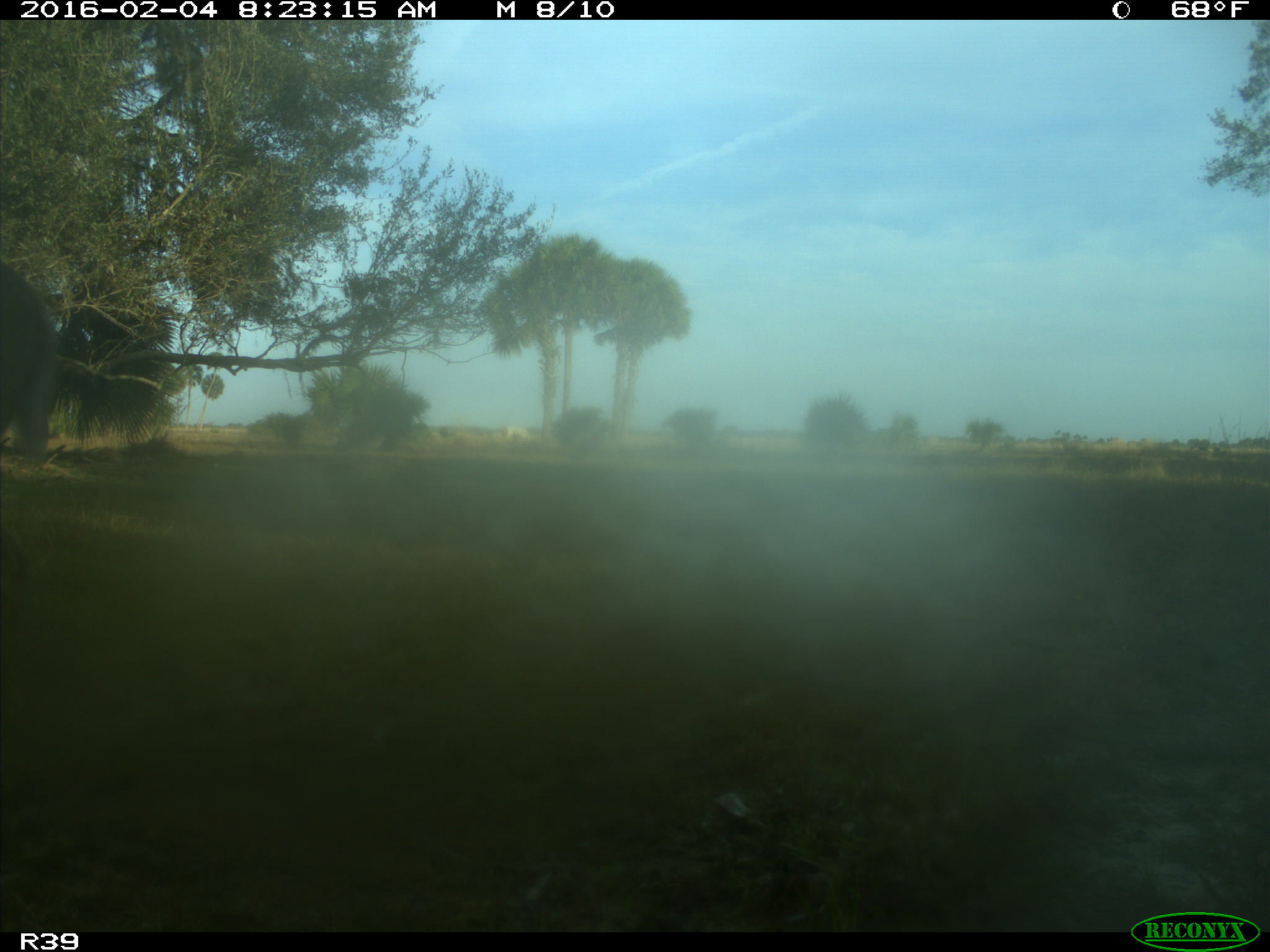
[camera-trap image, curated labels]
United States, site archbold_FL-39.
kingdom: Animalia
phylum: Chordata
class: Mammalia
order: Artiodactyla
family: Cervidae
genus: Odocoileus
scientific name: Odocoileus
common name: deer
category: unidentified deer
Unidentified deer (deer) (Odocoileus).